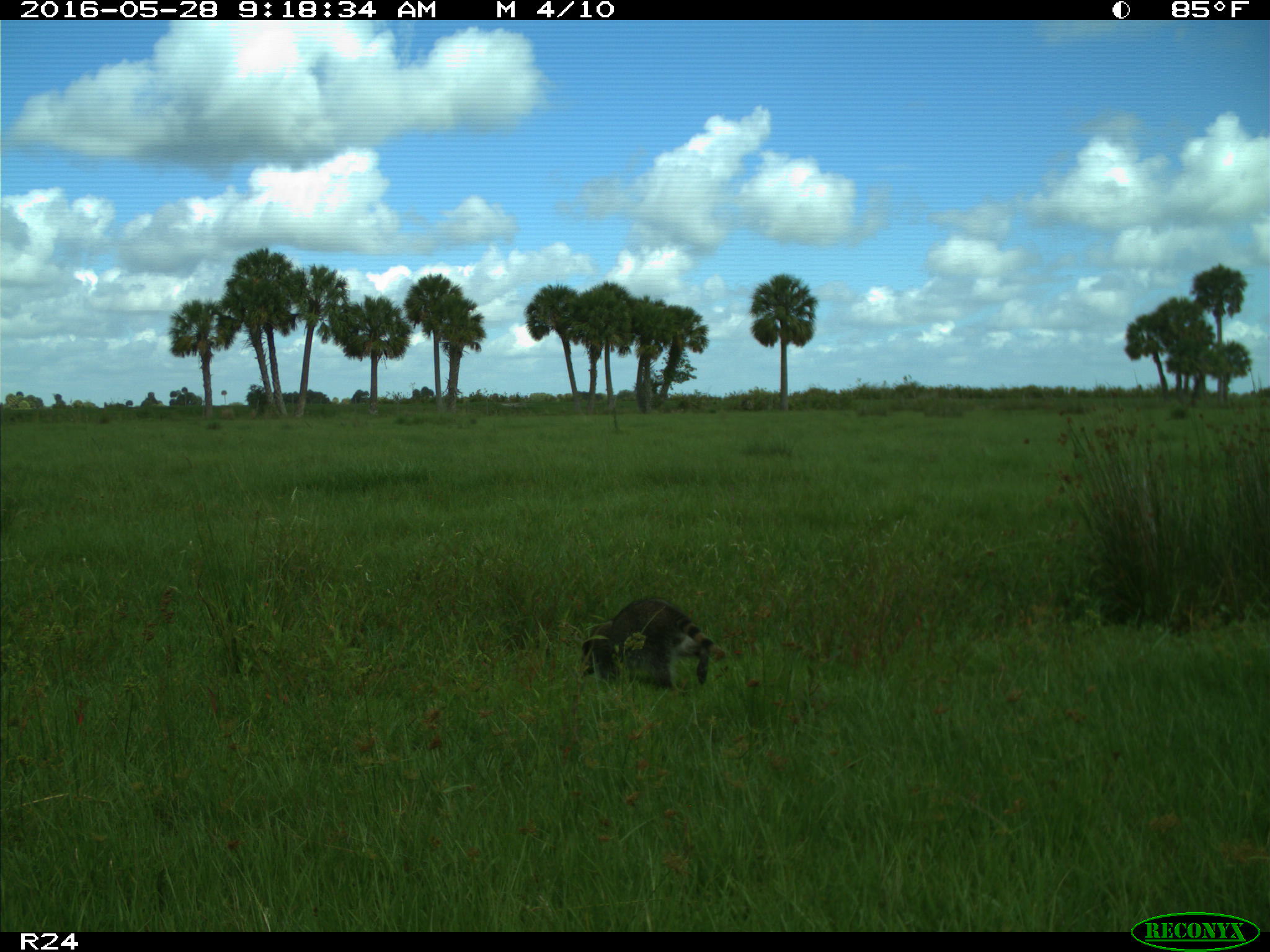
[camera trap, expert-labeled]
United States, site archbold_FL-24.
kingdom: Animalia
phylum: Chordata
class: Mammalia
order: Carnivora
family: Procyonidae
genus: Procyon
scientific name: Procyon lotor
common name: common raccoon